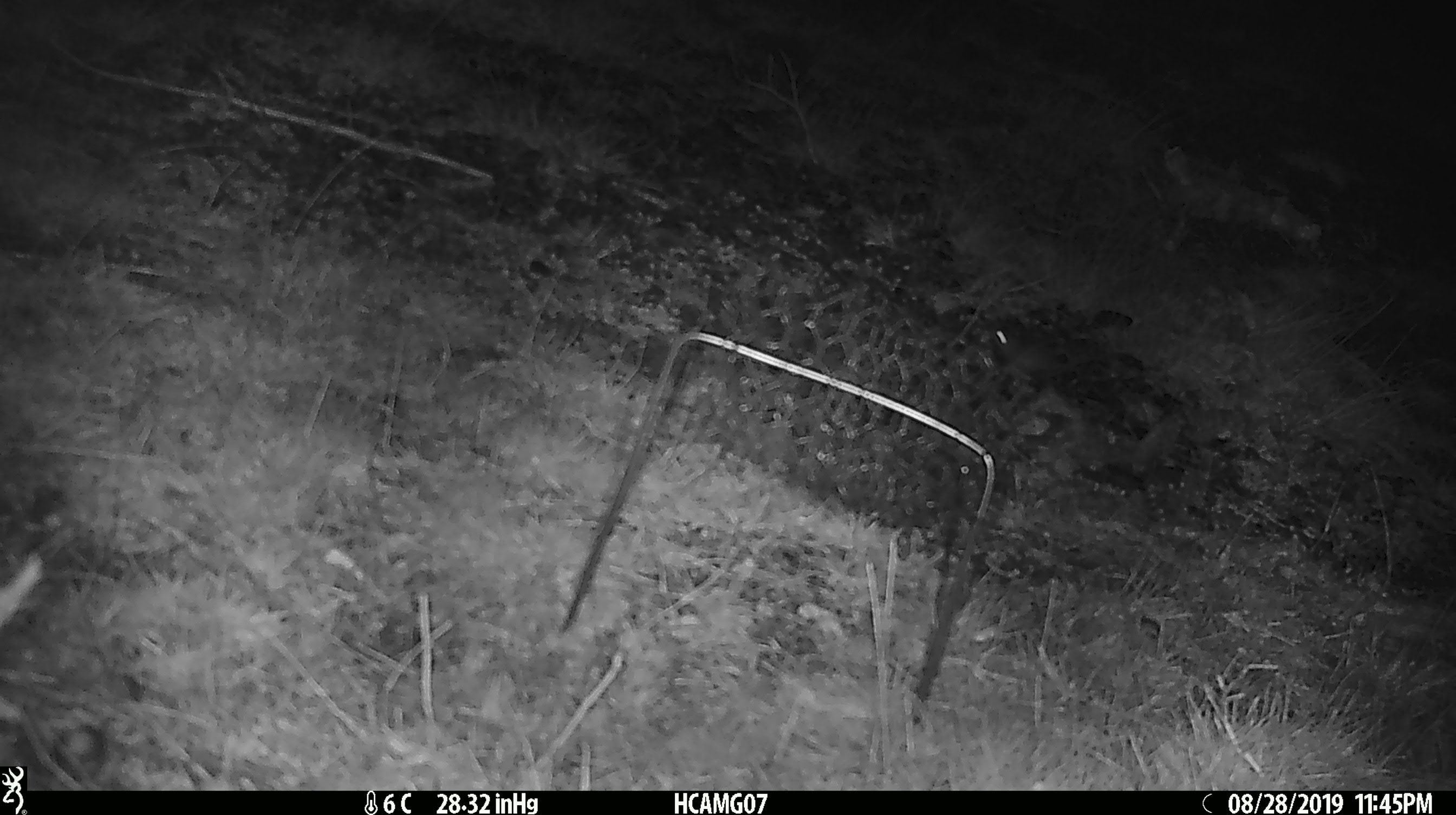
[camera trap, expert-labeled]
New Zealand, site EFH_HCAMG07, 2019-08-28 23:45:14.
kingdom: Animalia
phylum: Chordata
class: Mammalia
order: Rodentia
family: Muridae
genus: Mus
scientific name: Mus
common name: mouse